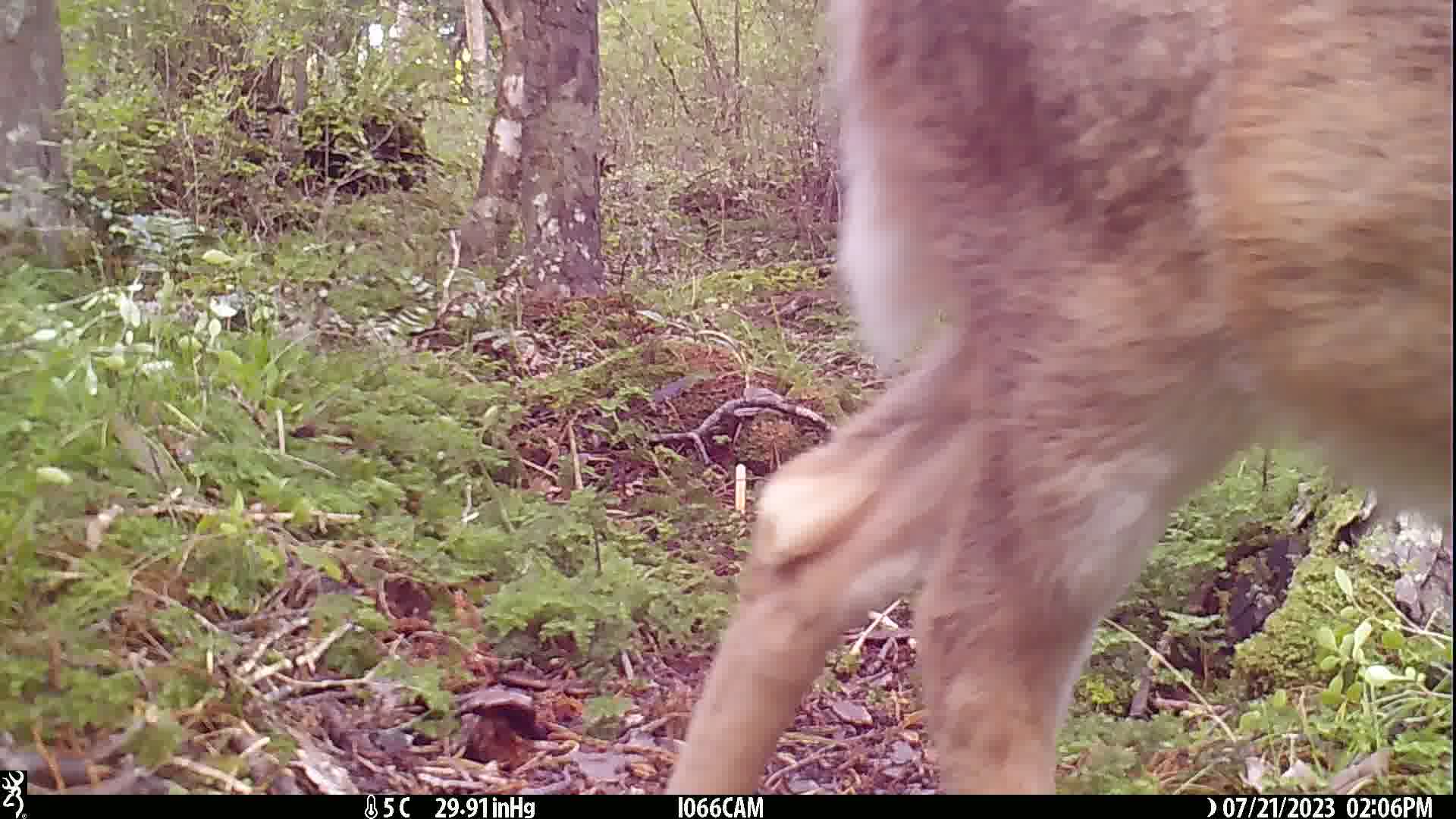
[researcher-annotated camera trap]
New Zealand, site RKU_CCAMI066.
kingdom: Animalia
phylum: Chordata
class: Mammalia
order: Artiodactyla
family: Cervidae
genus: Odocoileus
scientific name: Odocoileus virginianus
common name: white-tailed deer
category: white tailed deer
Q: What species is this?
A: White tailed deer (white-tailed deer) (Odocoileus virginianus).